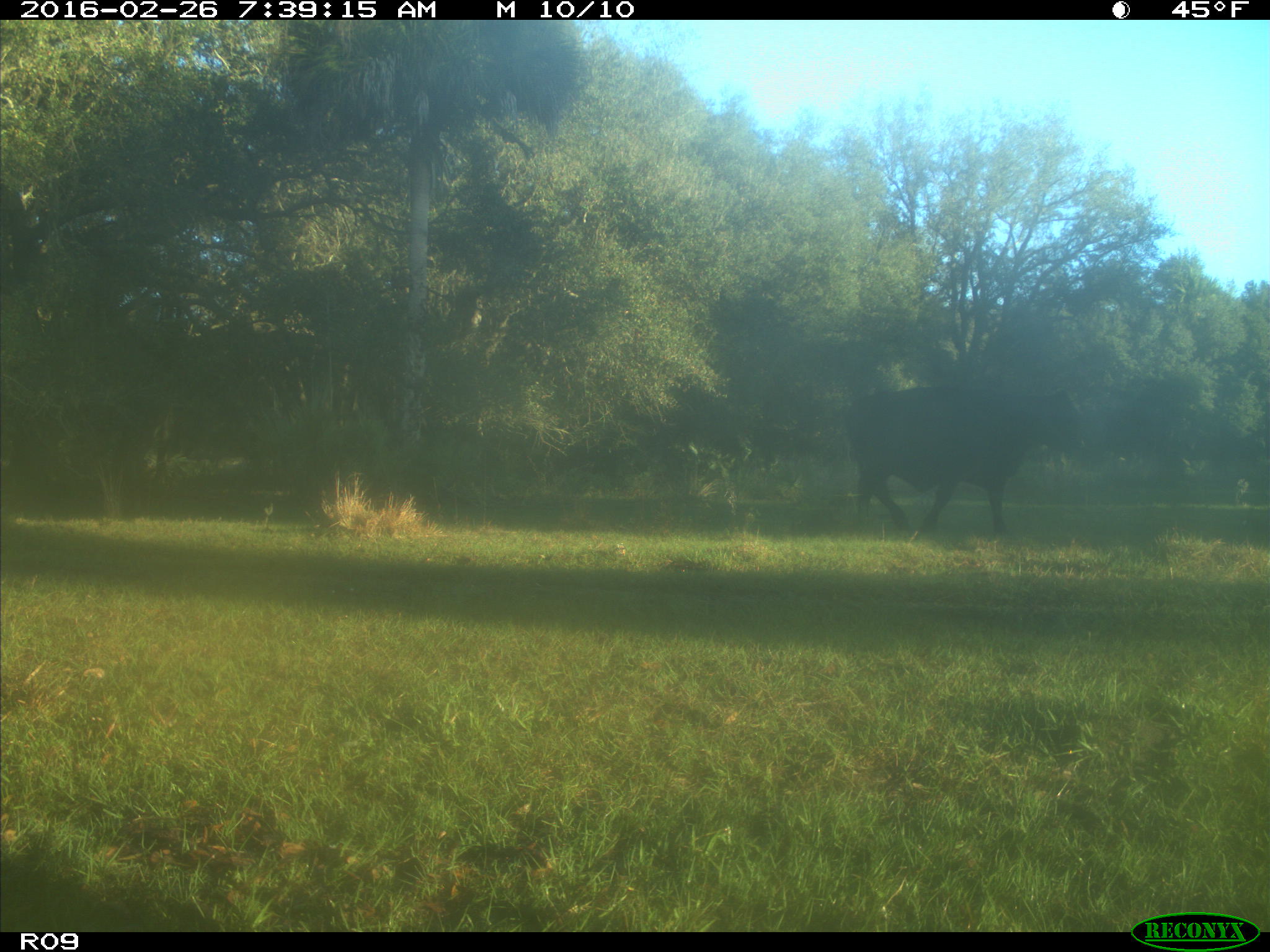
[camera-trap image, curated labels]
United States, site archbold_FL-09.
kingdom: Animalia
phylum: Chordata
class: Mammalia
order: Artiodactyla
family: Bovidae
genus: Bos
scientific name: Bos taurus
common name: domestic cow